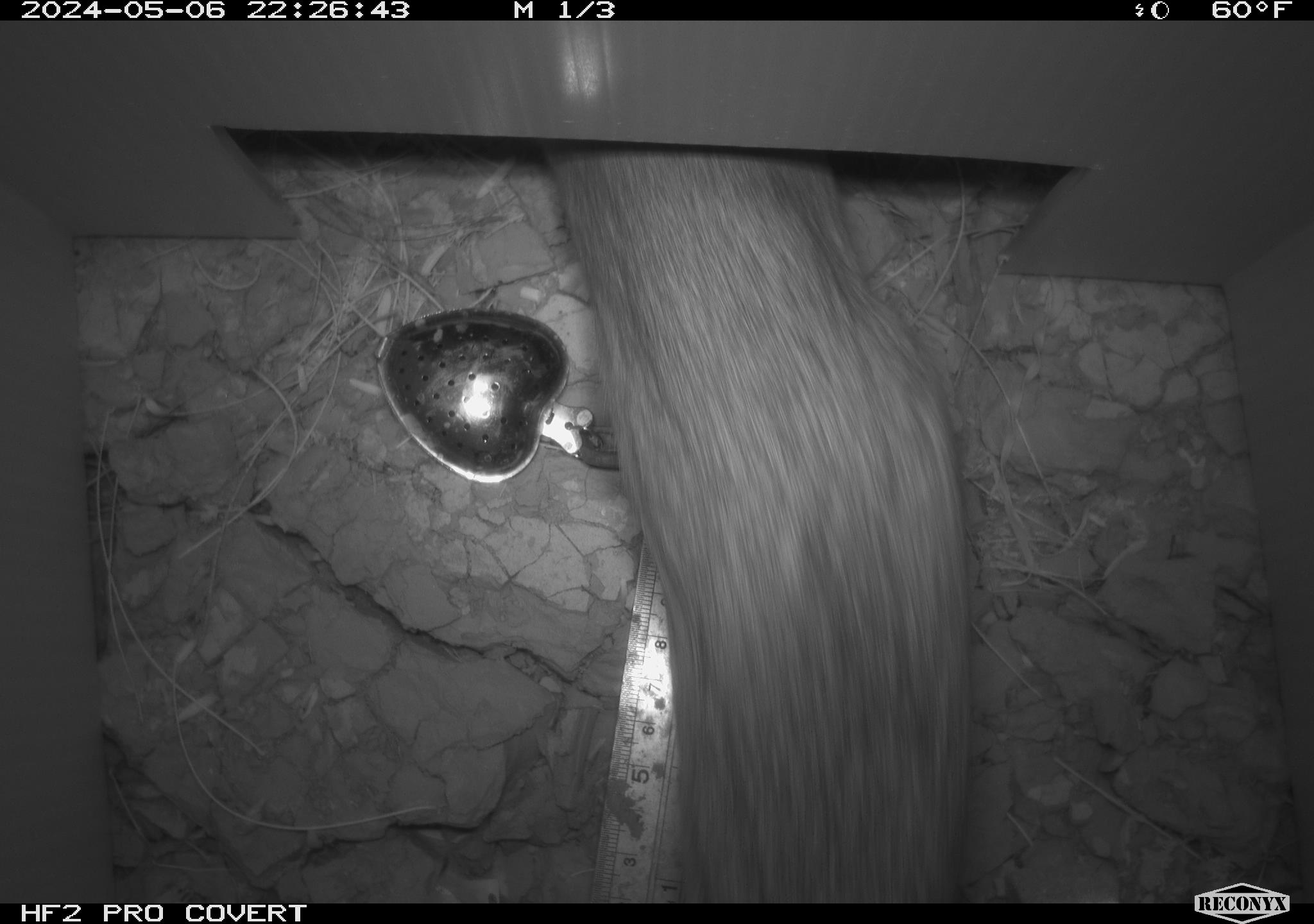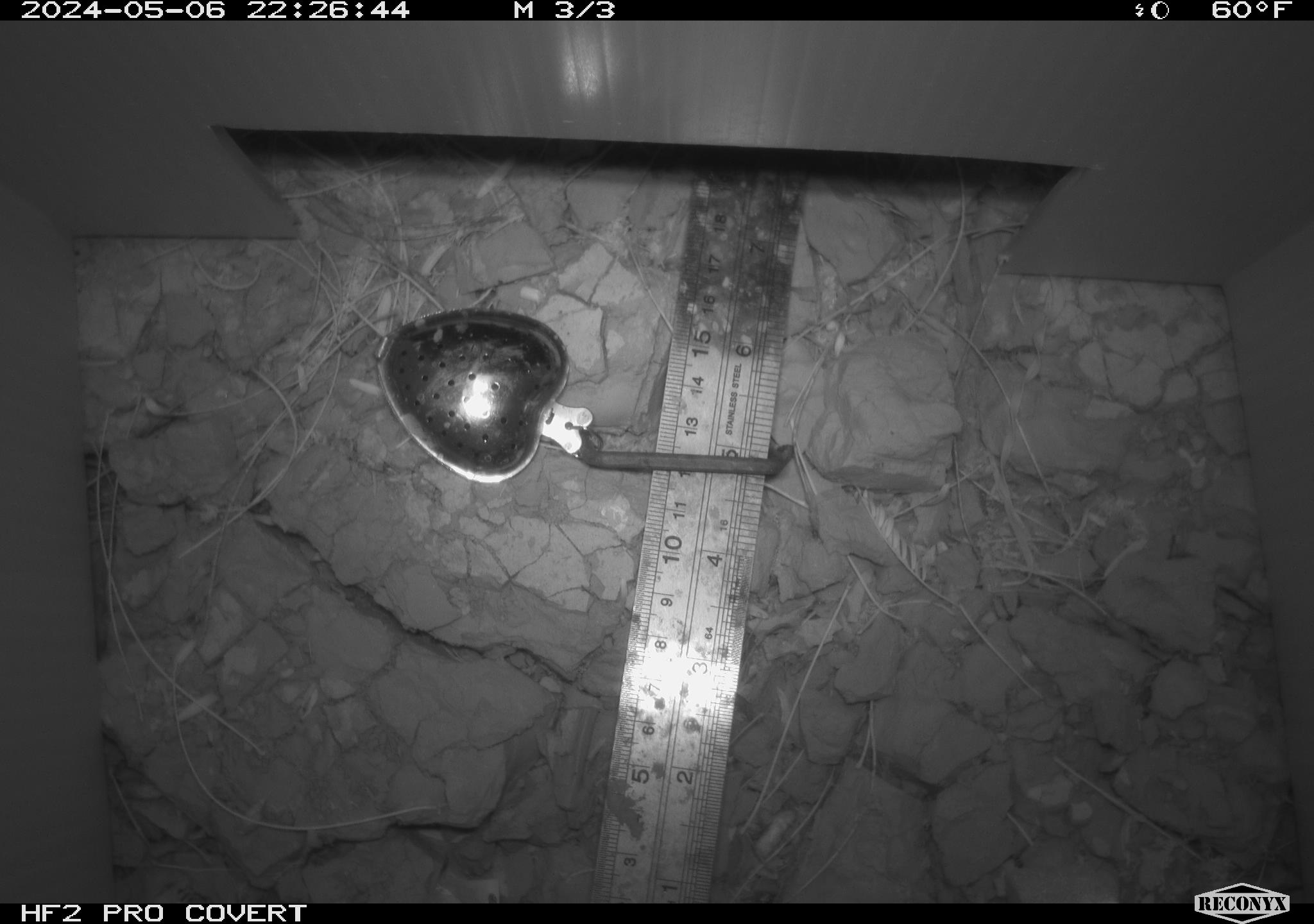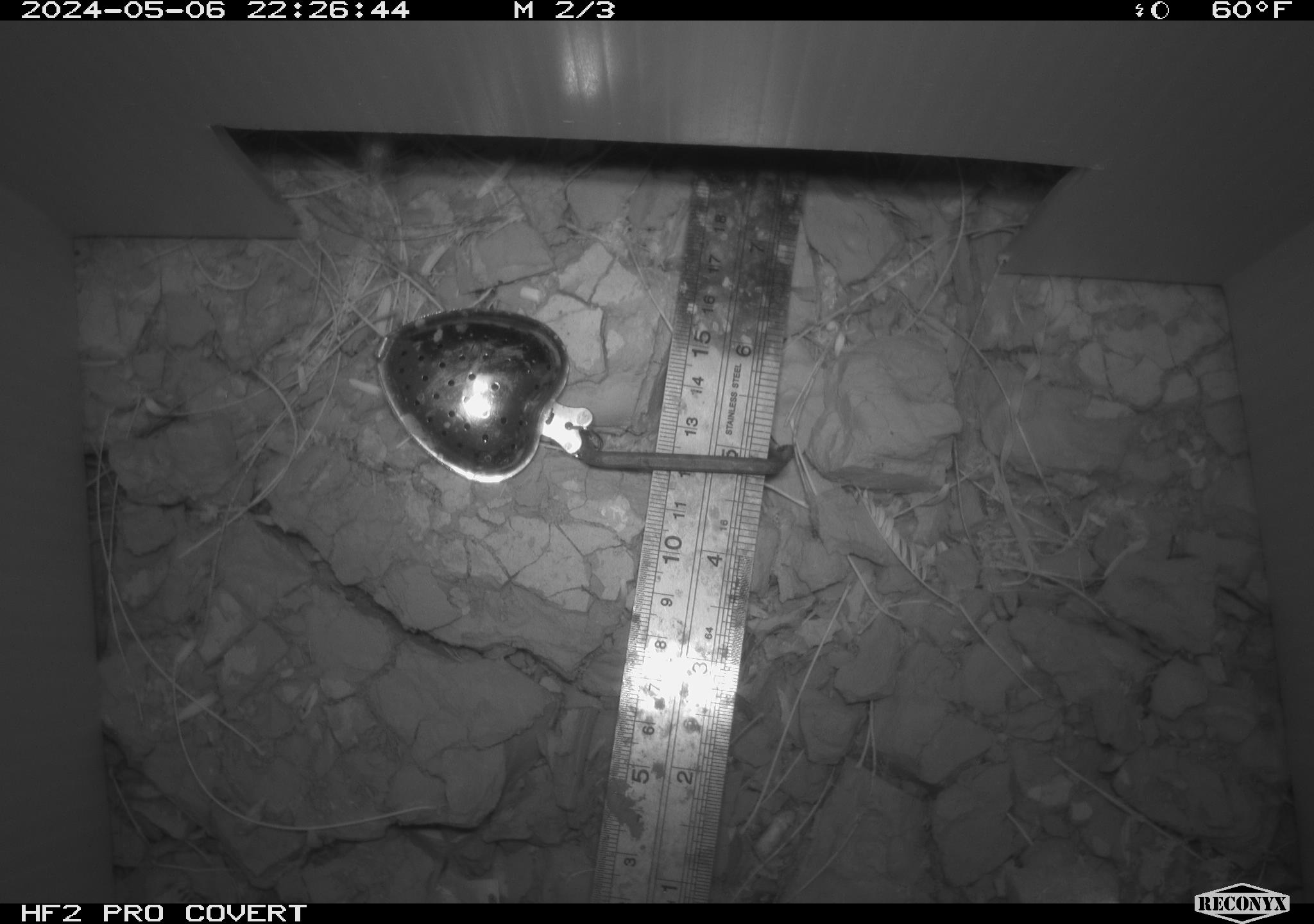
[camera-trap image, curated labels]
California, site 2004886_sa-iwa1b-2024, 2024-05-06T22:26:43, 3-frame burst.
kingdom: Animalia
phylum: Chordata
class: Mammalia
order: Rodentia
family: Cricetidae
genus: Neotoma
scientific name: Neotoma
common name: pack rat or woodrat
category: neotoma species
Neotoma species (pack rat or woodrat) (Neotoma).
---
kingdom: Animalia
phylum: Chordata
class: Mammalia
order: Rodentia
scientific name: Rodentia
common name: rodent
Rodent (Rodentia).